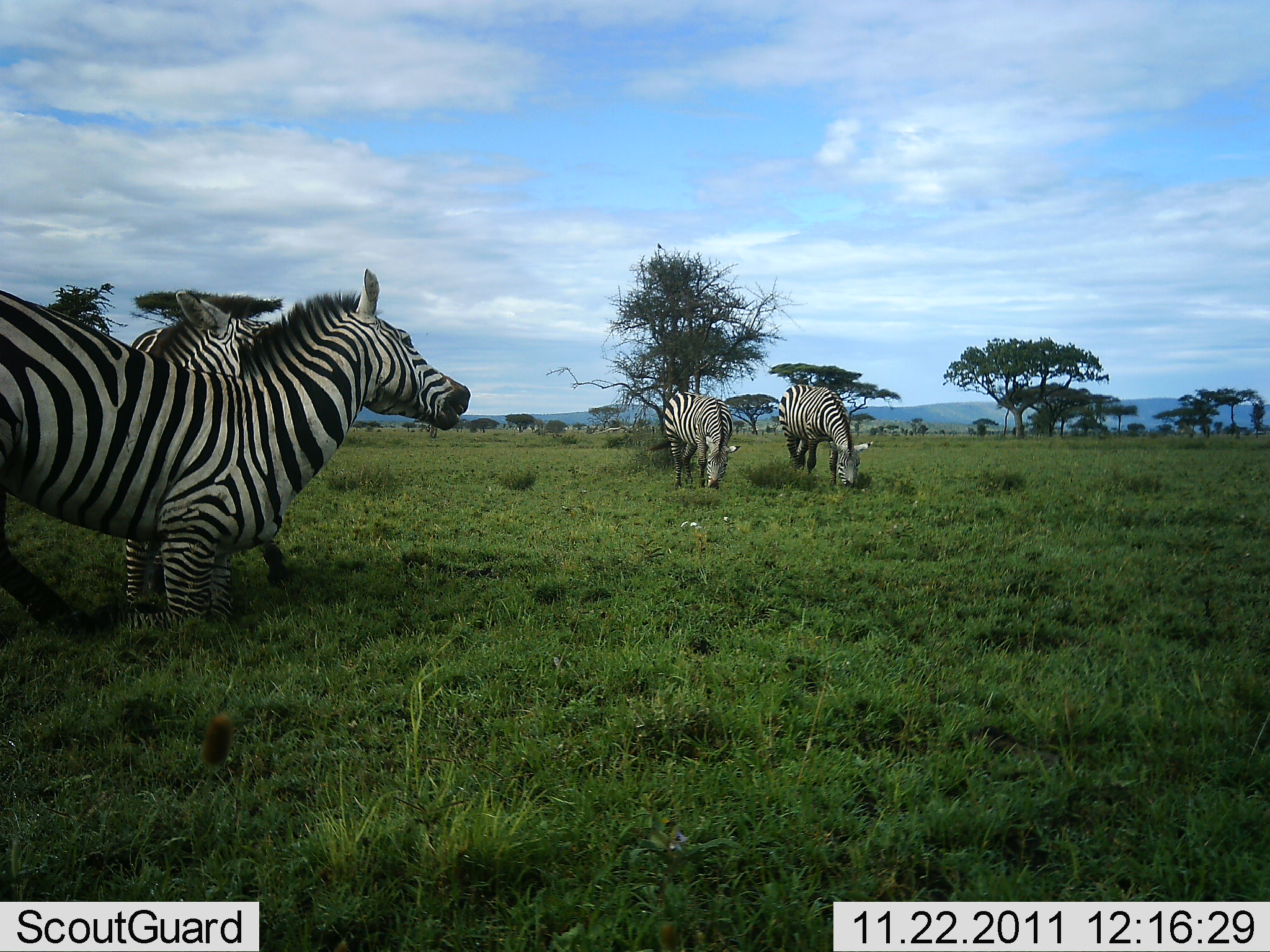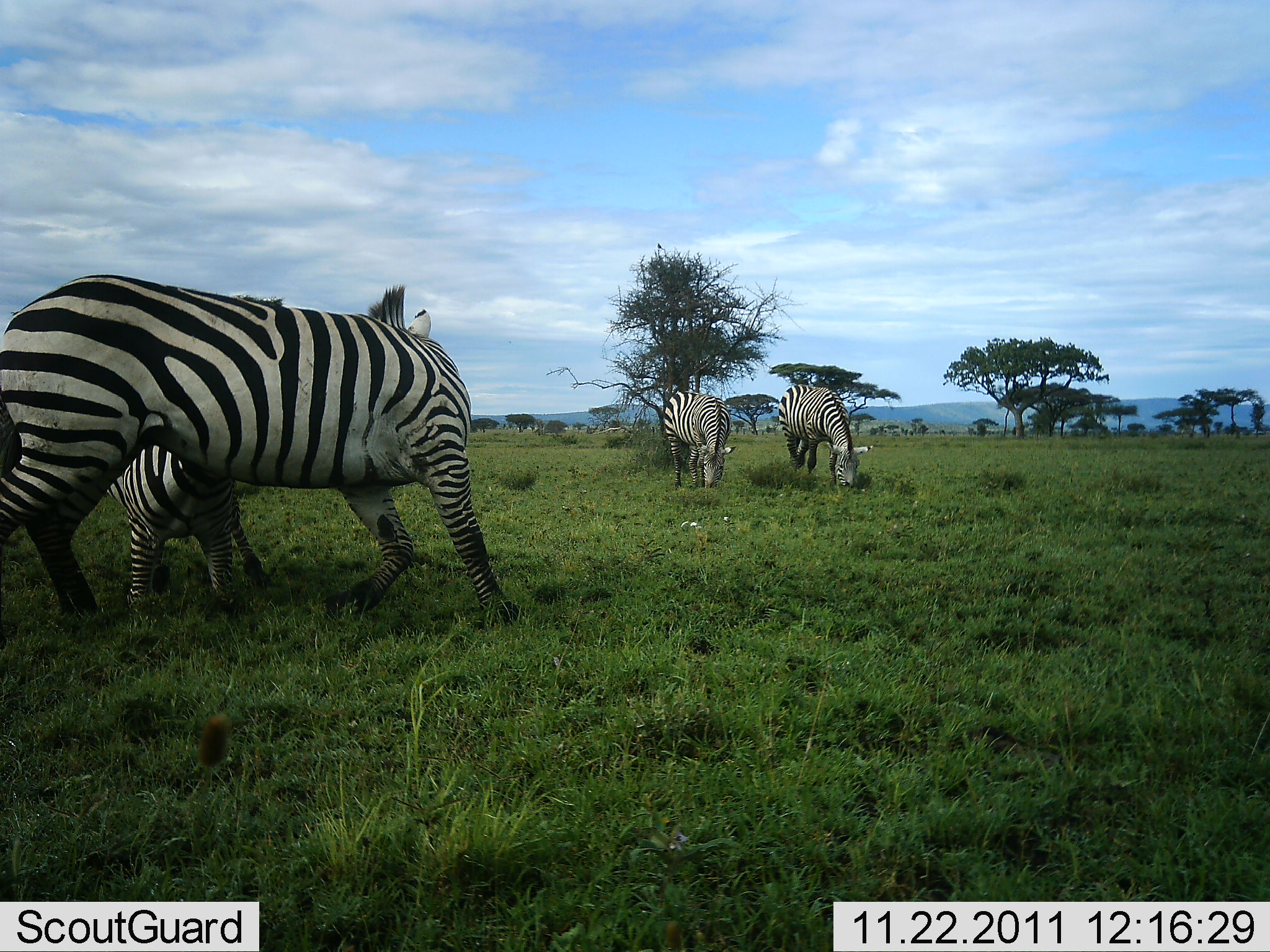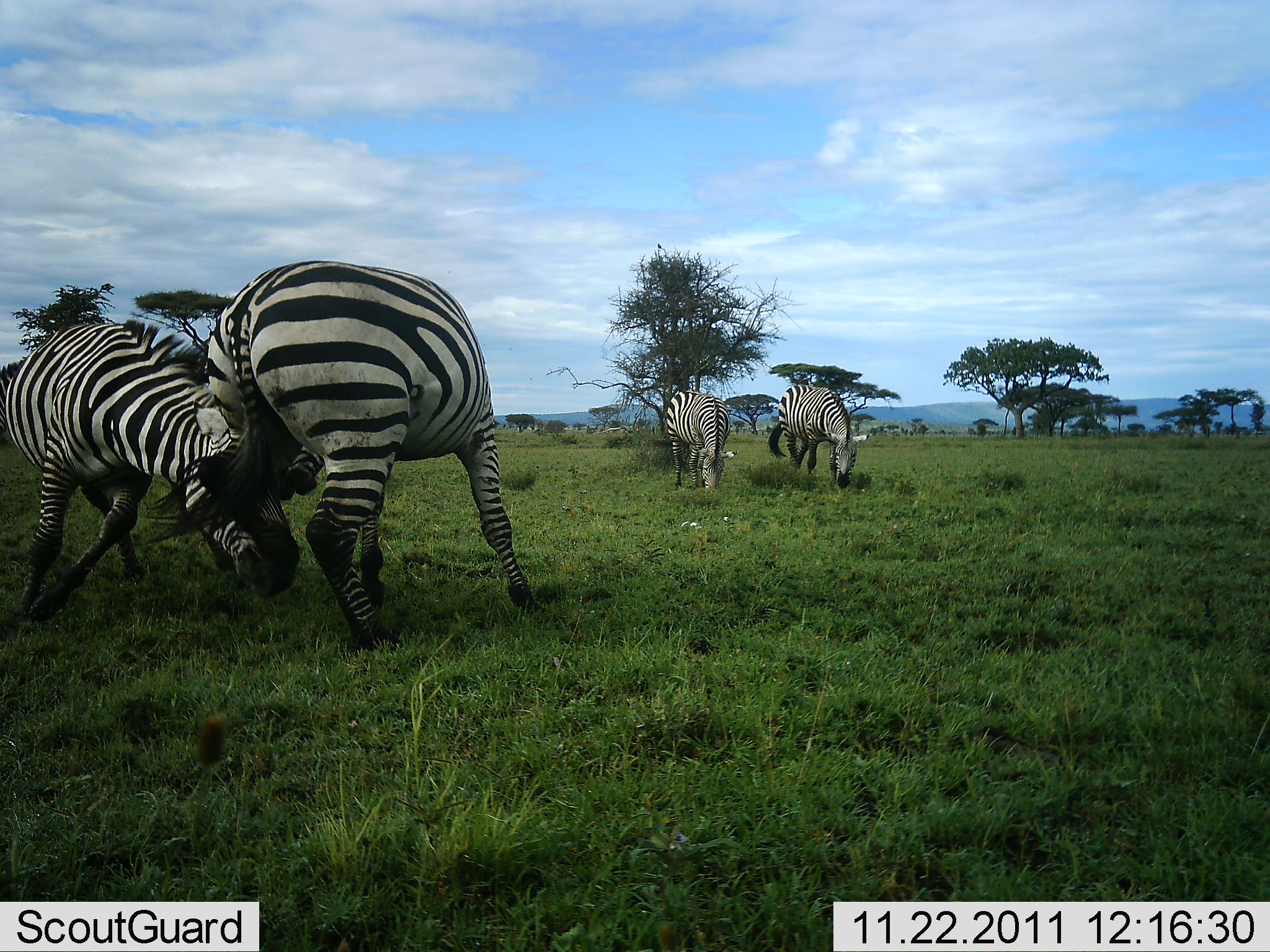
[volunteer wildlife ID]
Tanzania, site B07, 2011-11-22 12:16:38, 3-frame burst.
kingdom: Animalia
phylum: Chordata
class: Mammalia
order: Perissodactyla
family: Equidae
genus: Equus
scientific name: Equus quagga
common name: plains zebra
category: zebra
Zebra (plains zebra) (Equus quagga), count 4. Behavior (volunteer vote fractions): standing 40%, resting 0%, moving 7%, interacting 93%. Young present (vote fraction): 7%. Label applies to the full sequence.